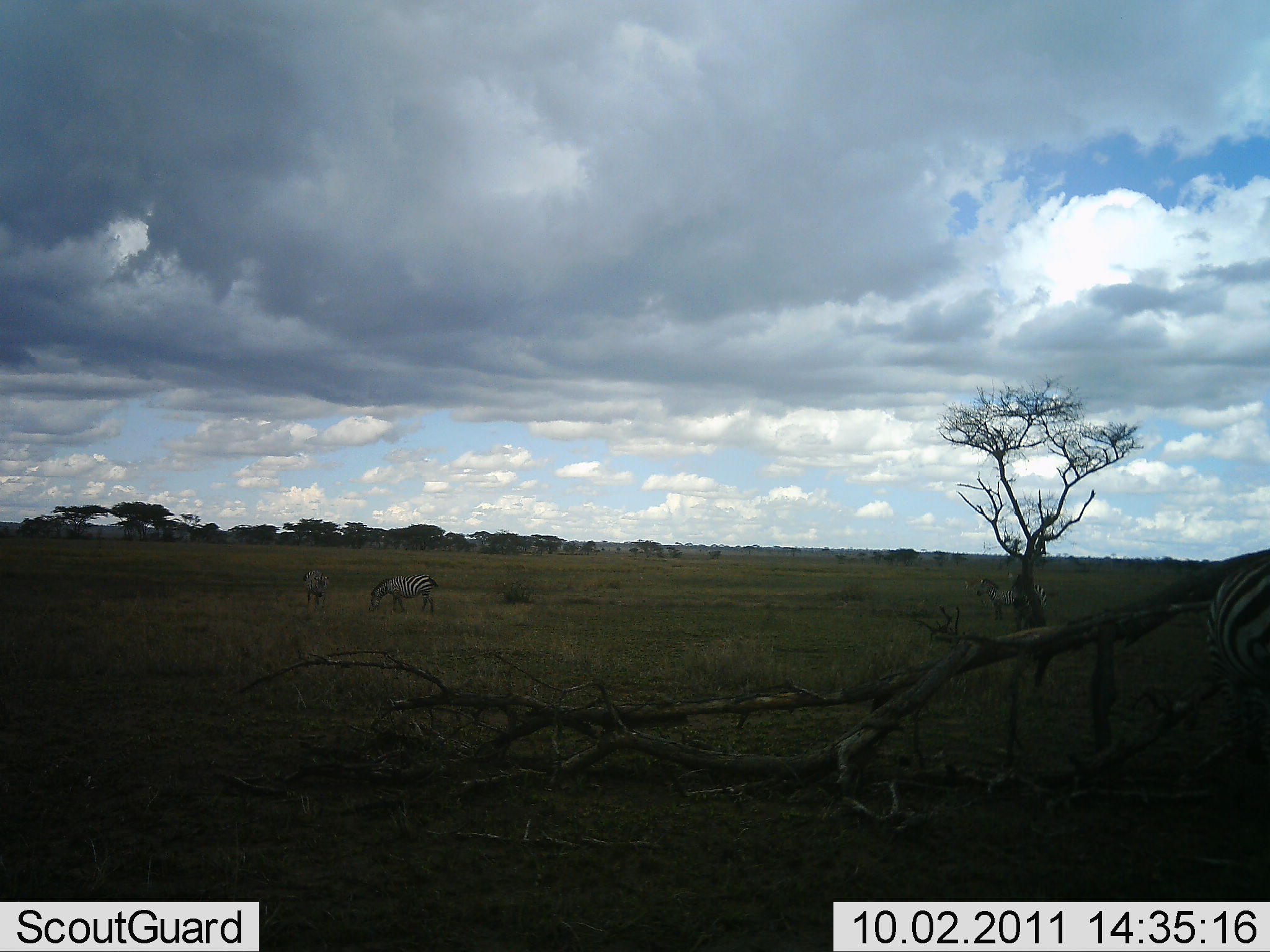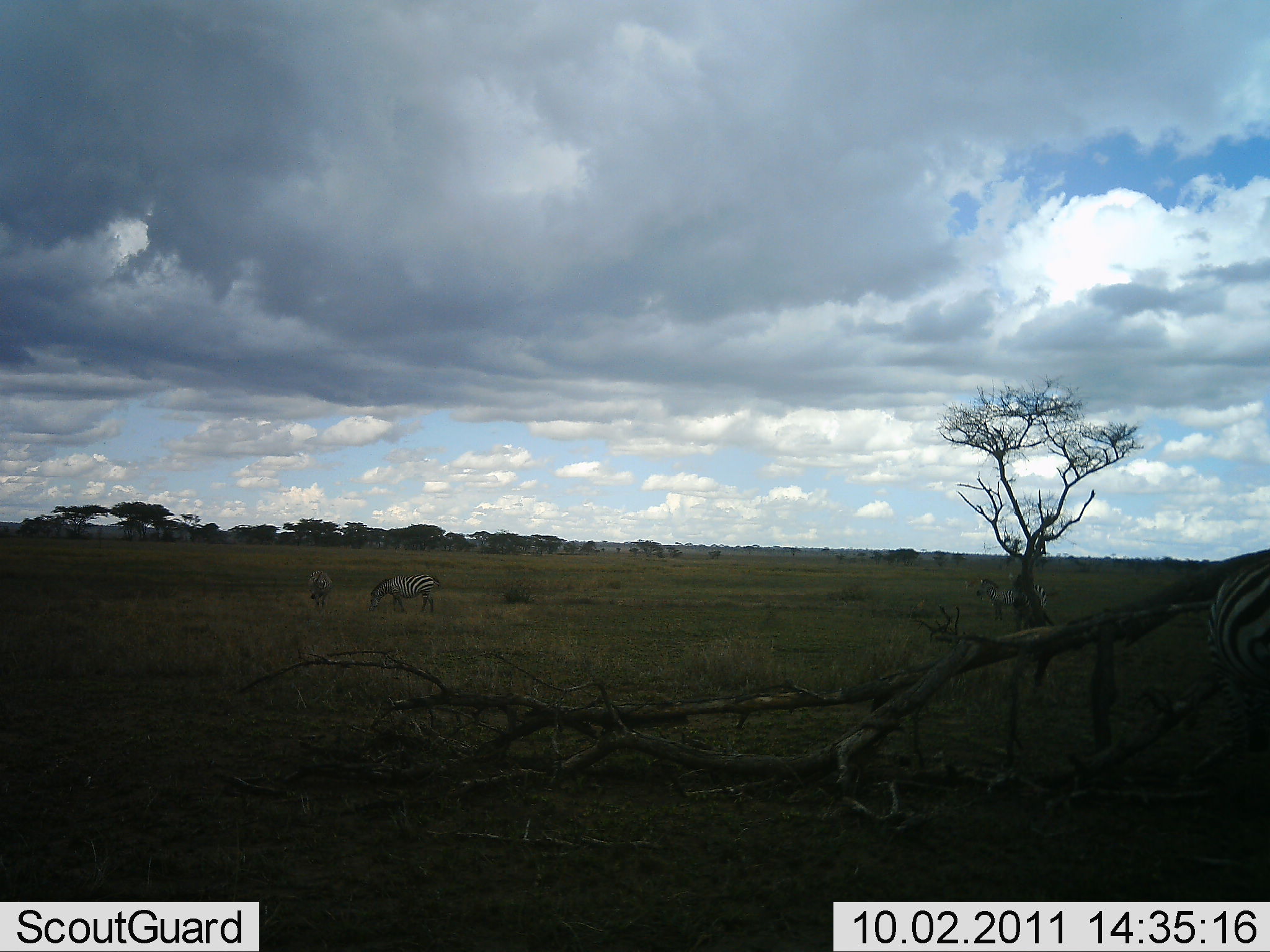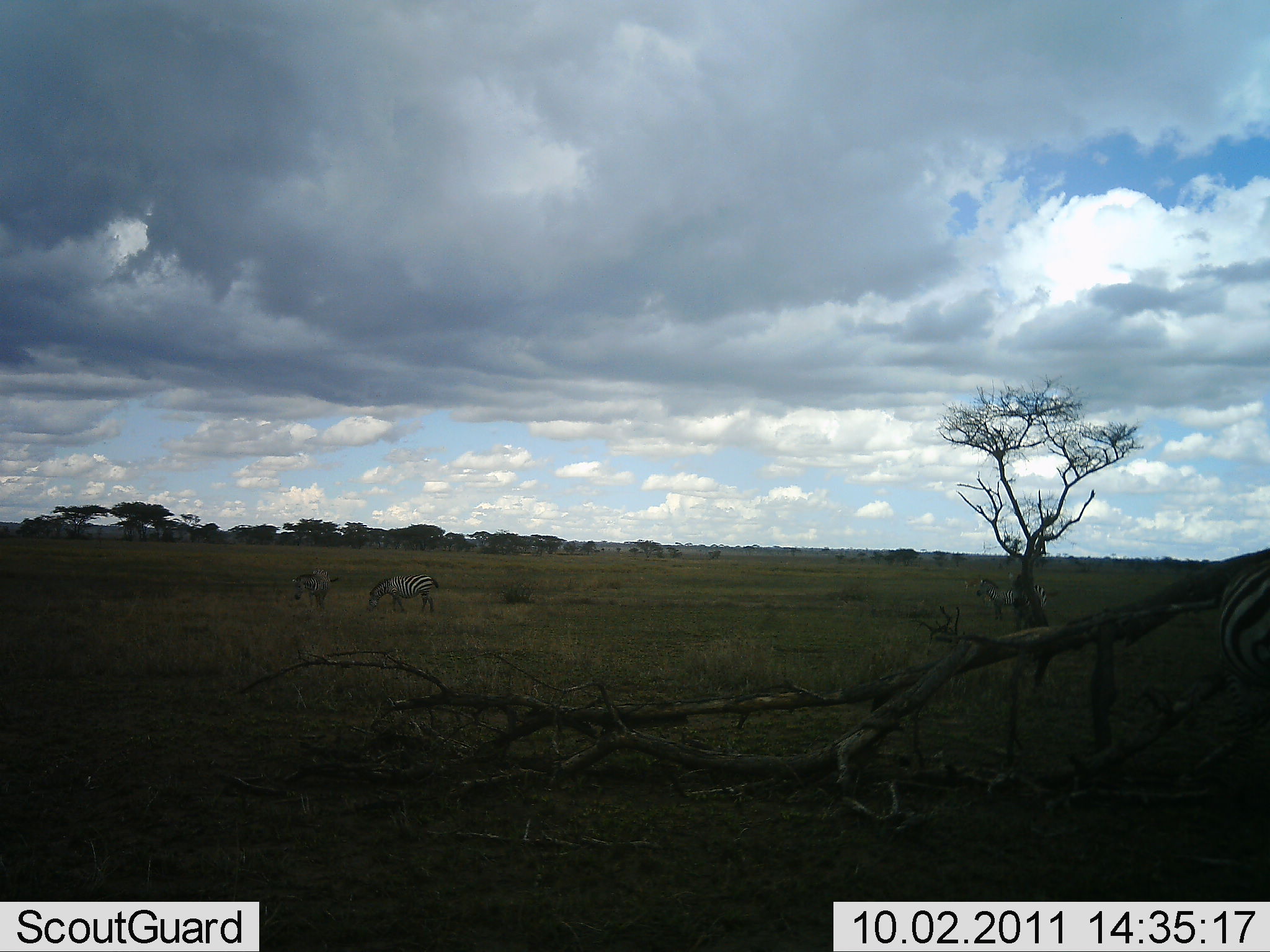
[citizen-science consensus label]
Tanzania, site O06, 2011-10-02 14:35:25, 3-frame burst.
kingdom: Animalia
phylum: Chordata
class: Mammalia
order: Perissodactyla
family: Equidae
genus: Equus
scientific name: Equus quagga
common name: plains zebra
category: zebra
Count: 3.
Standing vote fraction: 77%.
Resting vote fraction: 0%.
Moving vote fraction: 8%.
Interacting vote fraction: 0%.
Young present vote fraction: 0%.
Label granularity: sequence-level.